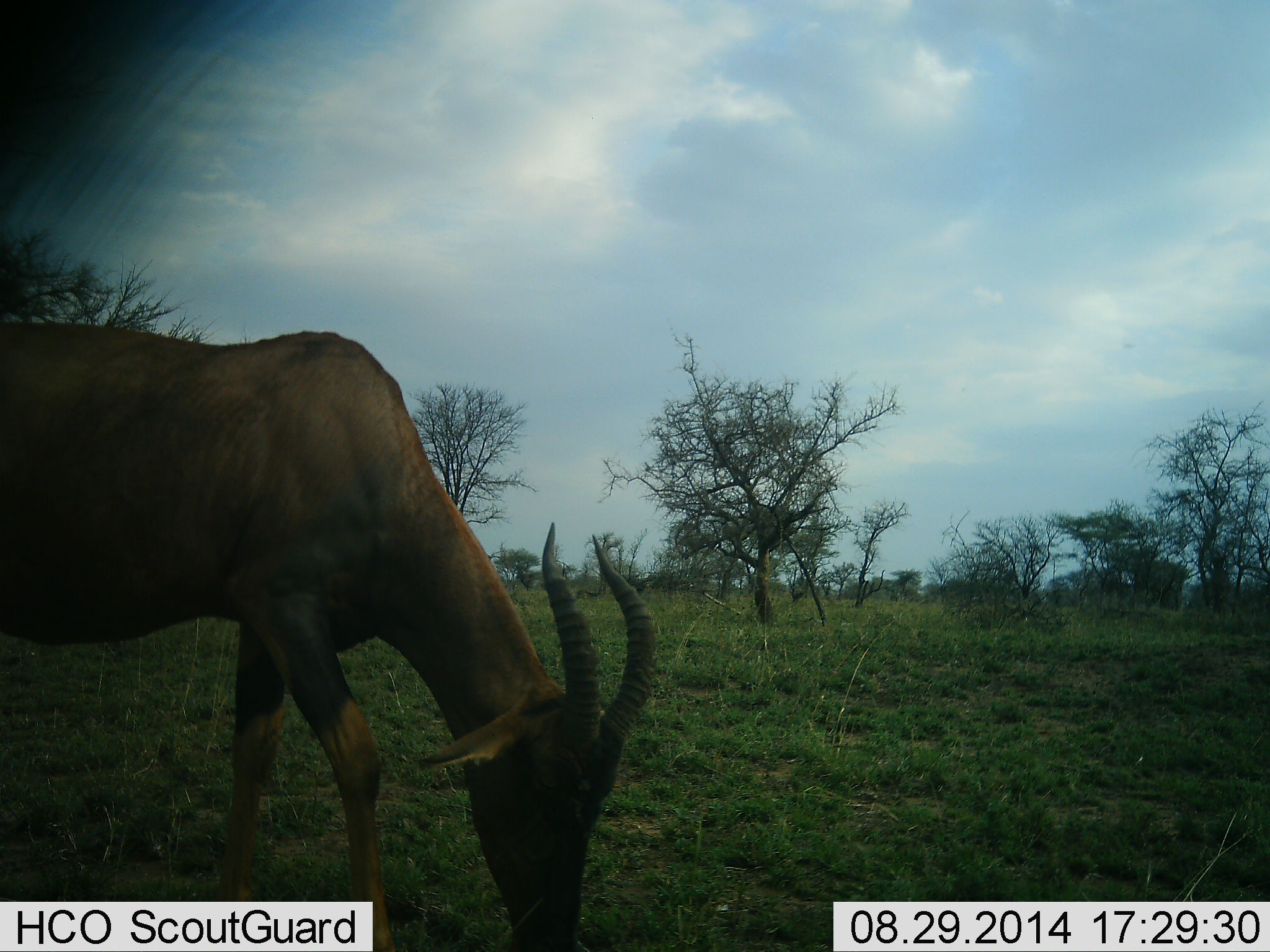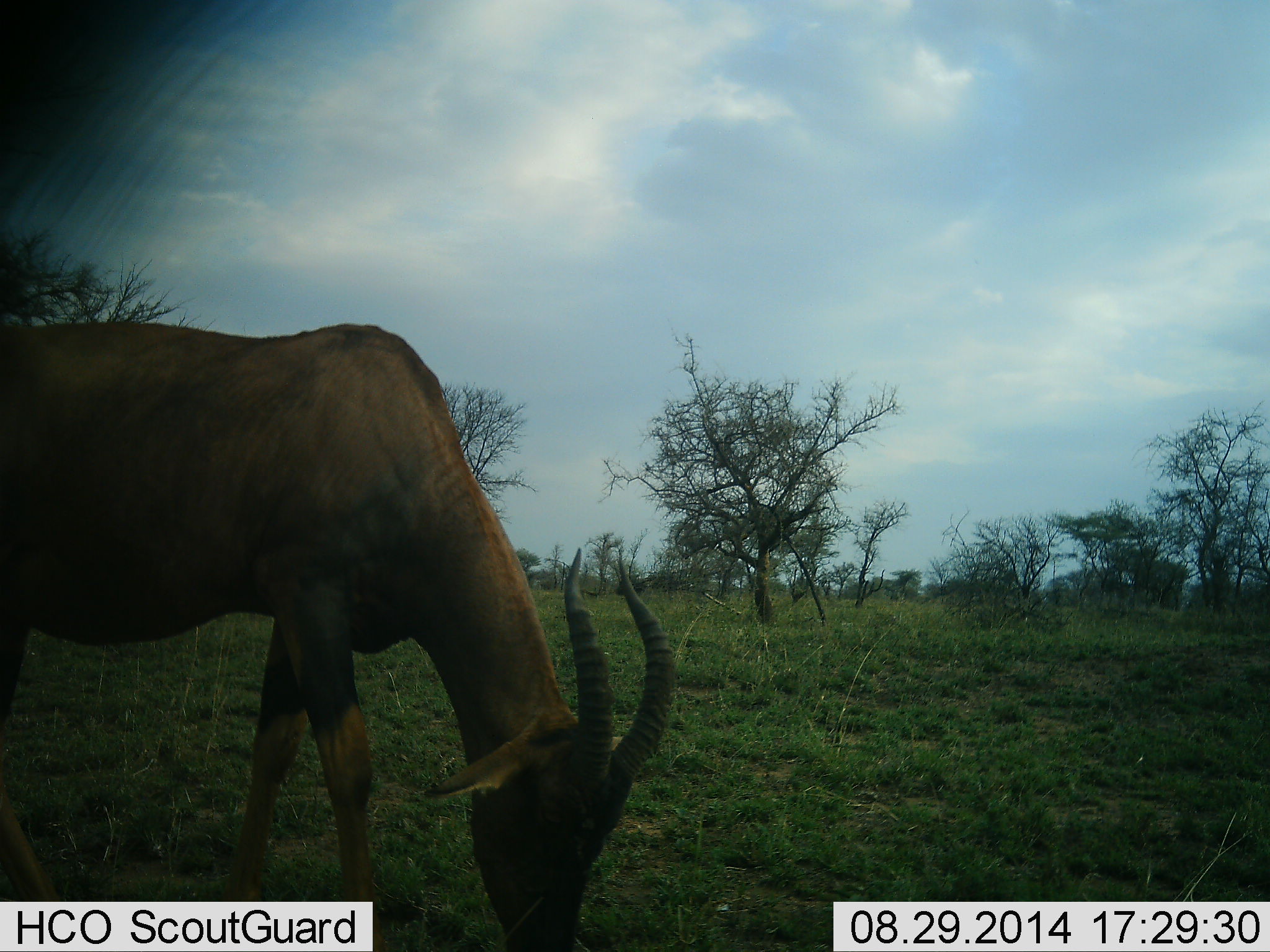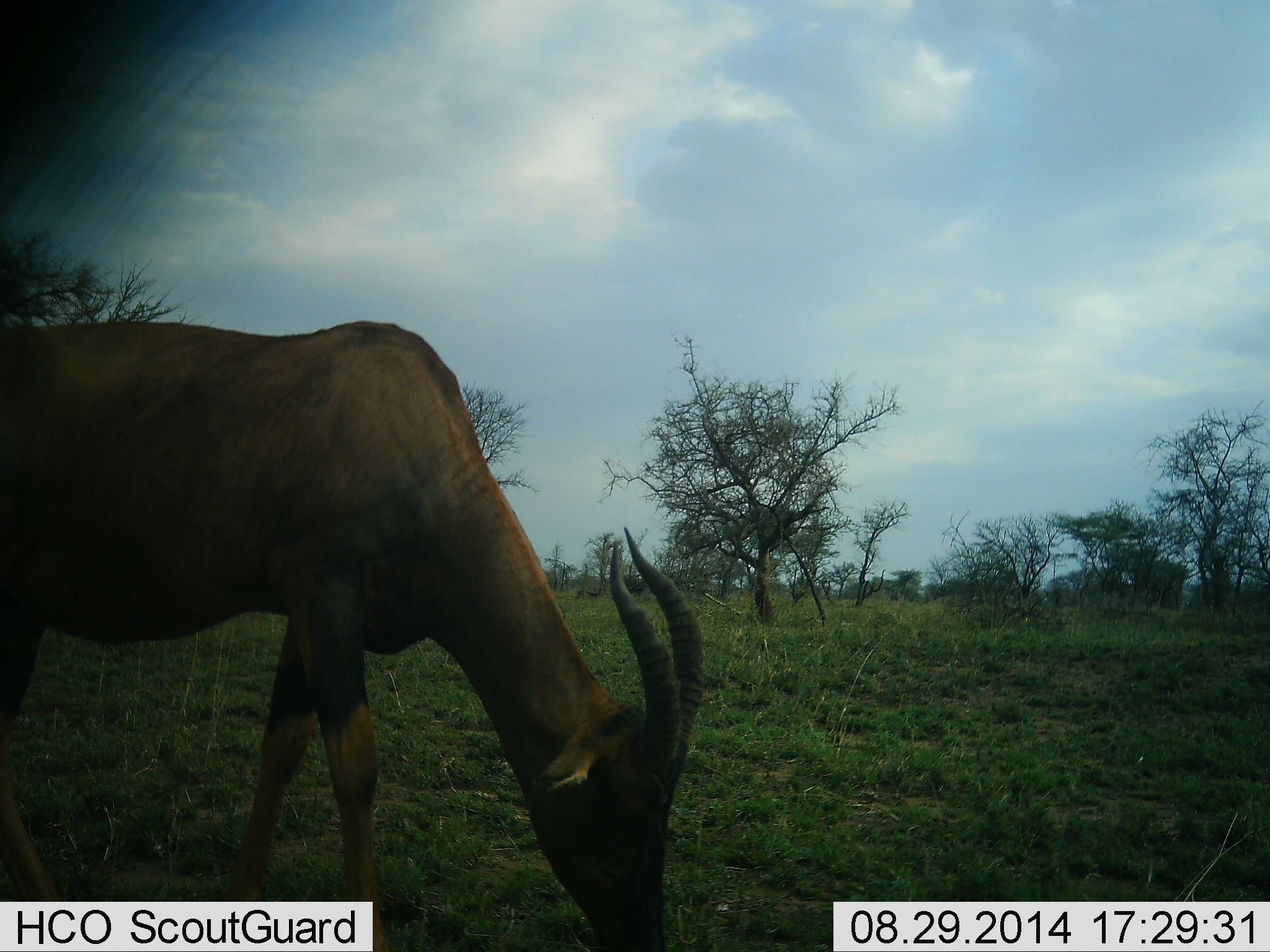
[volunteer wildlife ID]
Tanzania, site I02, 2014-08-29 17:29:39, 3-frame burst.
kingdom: Animalia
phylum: Chordata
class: Mammalia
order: Artiodactyla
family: Bovidae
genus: Damaliscus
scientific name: Damaliscus lunatus jimela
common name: topi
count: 1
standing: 20%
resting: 0%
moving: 10%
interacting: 0%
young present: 0%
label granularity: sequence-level